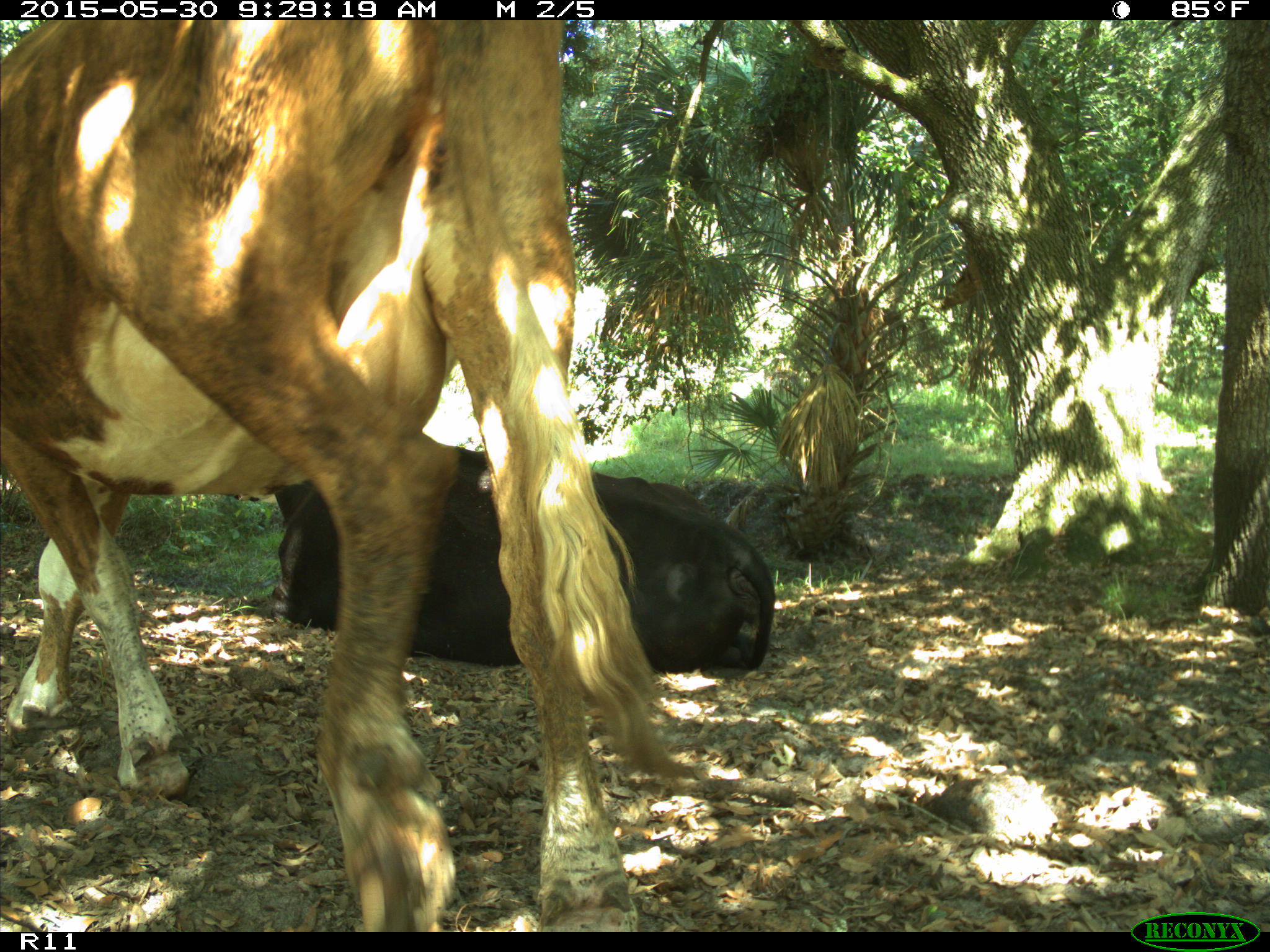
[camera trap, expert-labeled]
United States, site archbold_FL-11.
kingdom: Animalia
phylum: Chordata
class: Mammalia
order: Artiodactyla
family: Bovidae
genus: Bos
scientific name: Bos taurus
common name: domestic cow